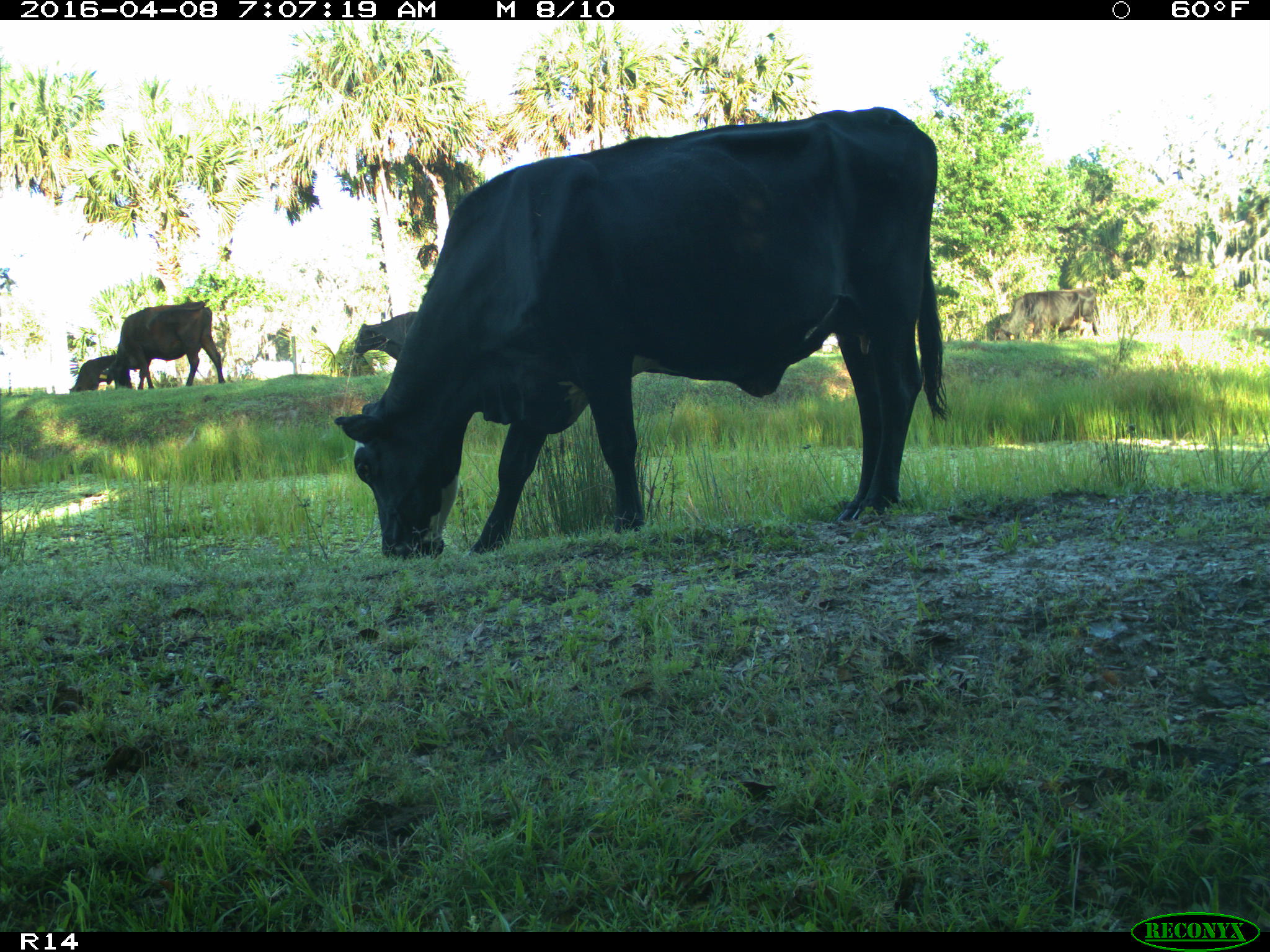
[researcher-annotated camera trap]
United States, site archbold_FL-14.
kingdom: Animalia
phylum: Chordata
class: Mammalia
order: Artiodactyla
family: Bovidae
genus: Bos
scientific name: Bos taurus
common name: domestic cow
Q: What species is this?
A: Bos taurus (domestic cow).